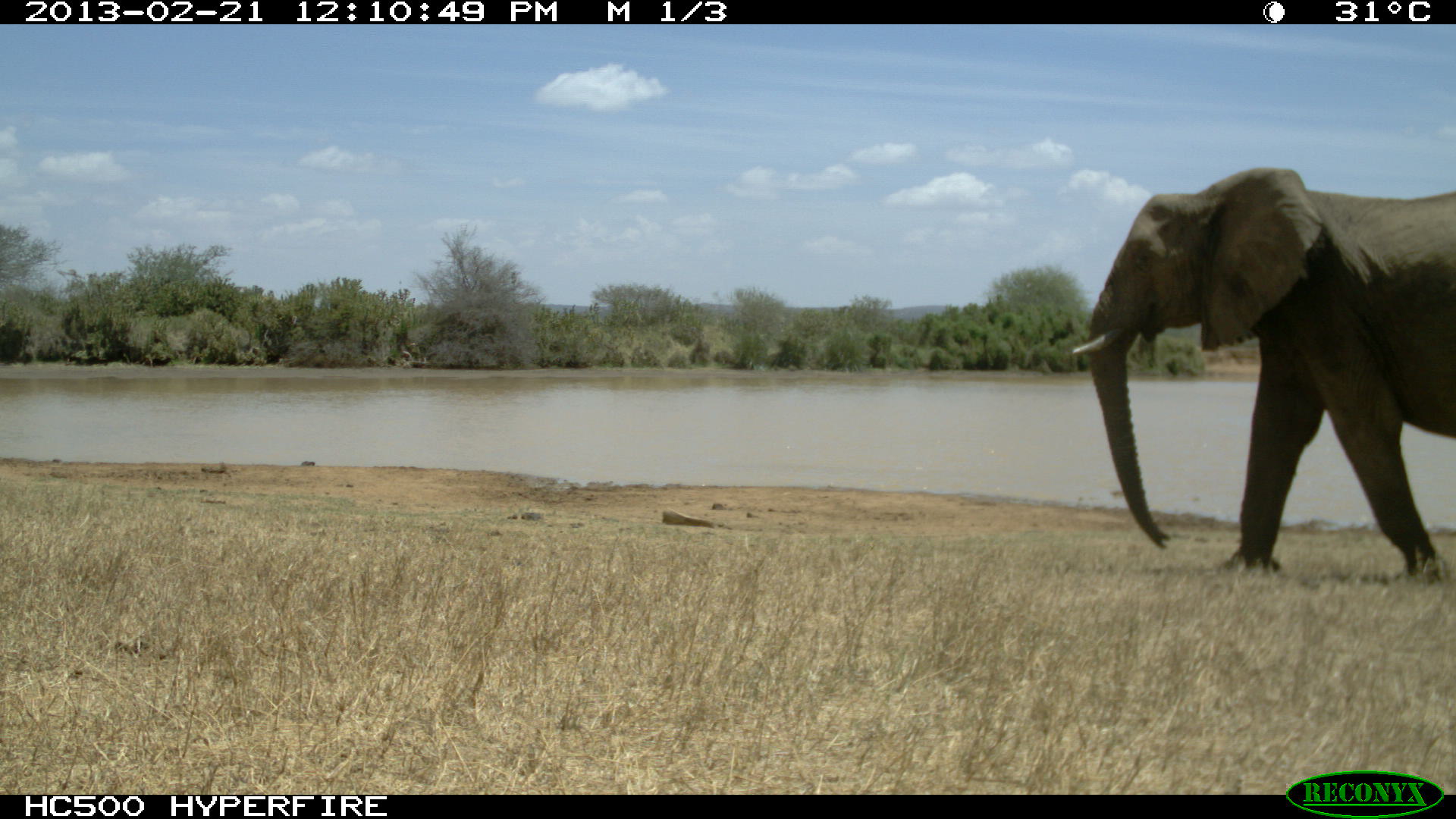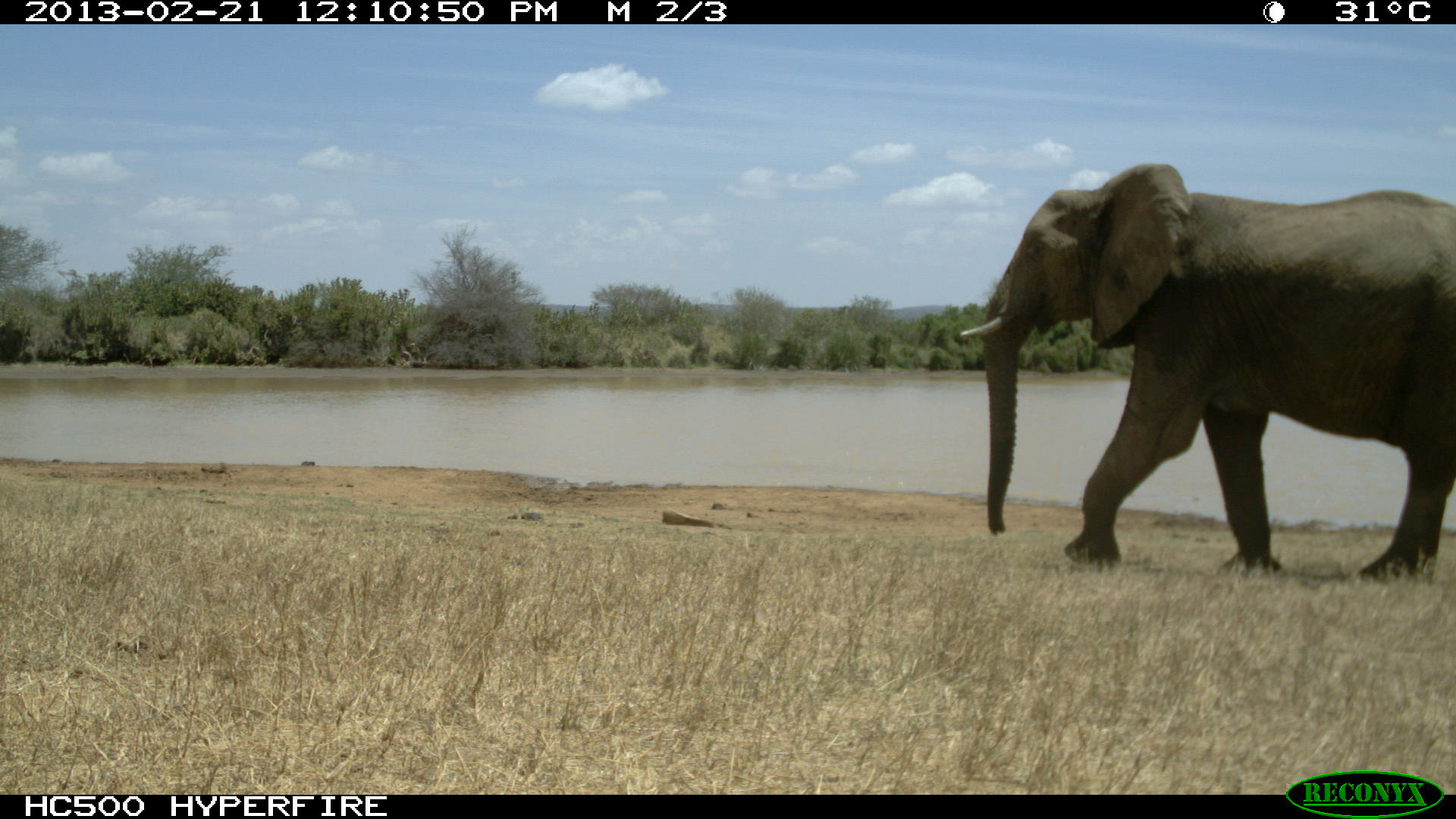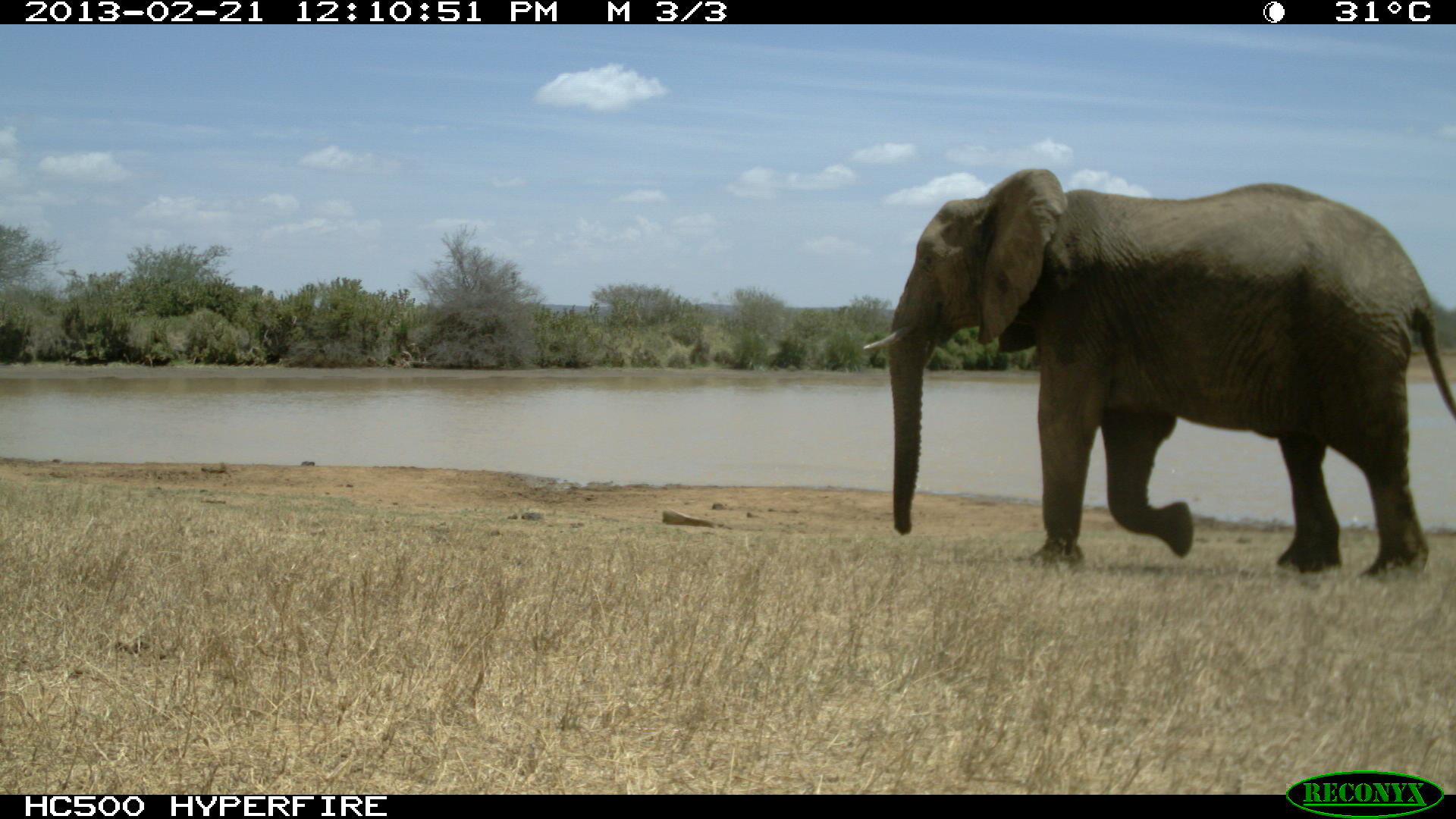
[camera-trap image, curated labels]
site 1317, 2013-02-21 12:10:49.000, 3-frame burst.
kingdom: Animalia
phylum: Chordata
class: Mammalia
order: Proboscidea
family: Elephantidae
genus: Loxodonta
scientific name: Loxodonta africana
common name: african bush elephant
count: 1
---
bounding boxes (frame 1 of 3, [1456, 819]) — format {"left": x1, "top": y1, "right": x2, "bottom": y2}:
loxodonta africana: {"left": 1068, "top": 167, "right": 1456, "bottom": 582}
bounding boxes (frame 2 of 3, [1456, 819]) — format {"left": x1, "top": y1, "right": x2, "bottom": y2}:
loxodonta africana: {"left": 961, "top": 158, "right": 1455, "bottom": 588}